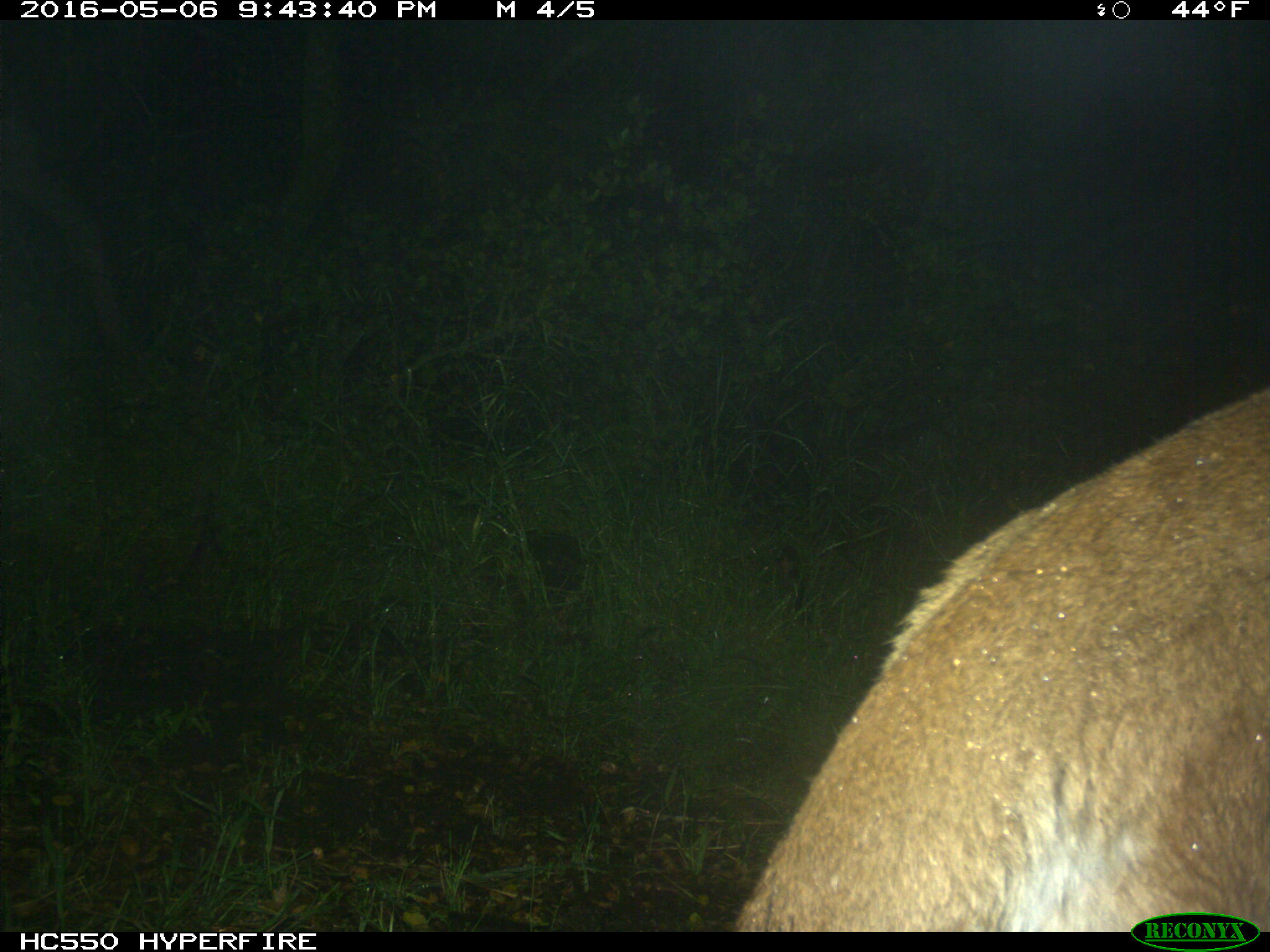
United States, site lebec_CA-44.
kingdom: Animalia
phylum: Chordata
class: Mammalia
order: Carnivora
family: Felidae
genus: Puma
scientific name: Puma concolor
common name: mountain lion